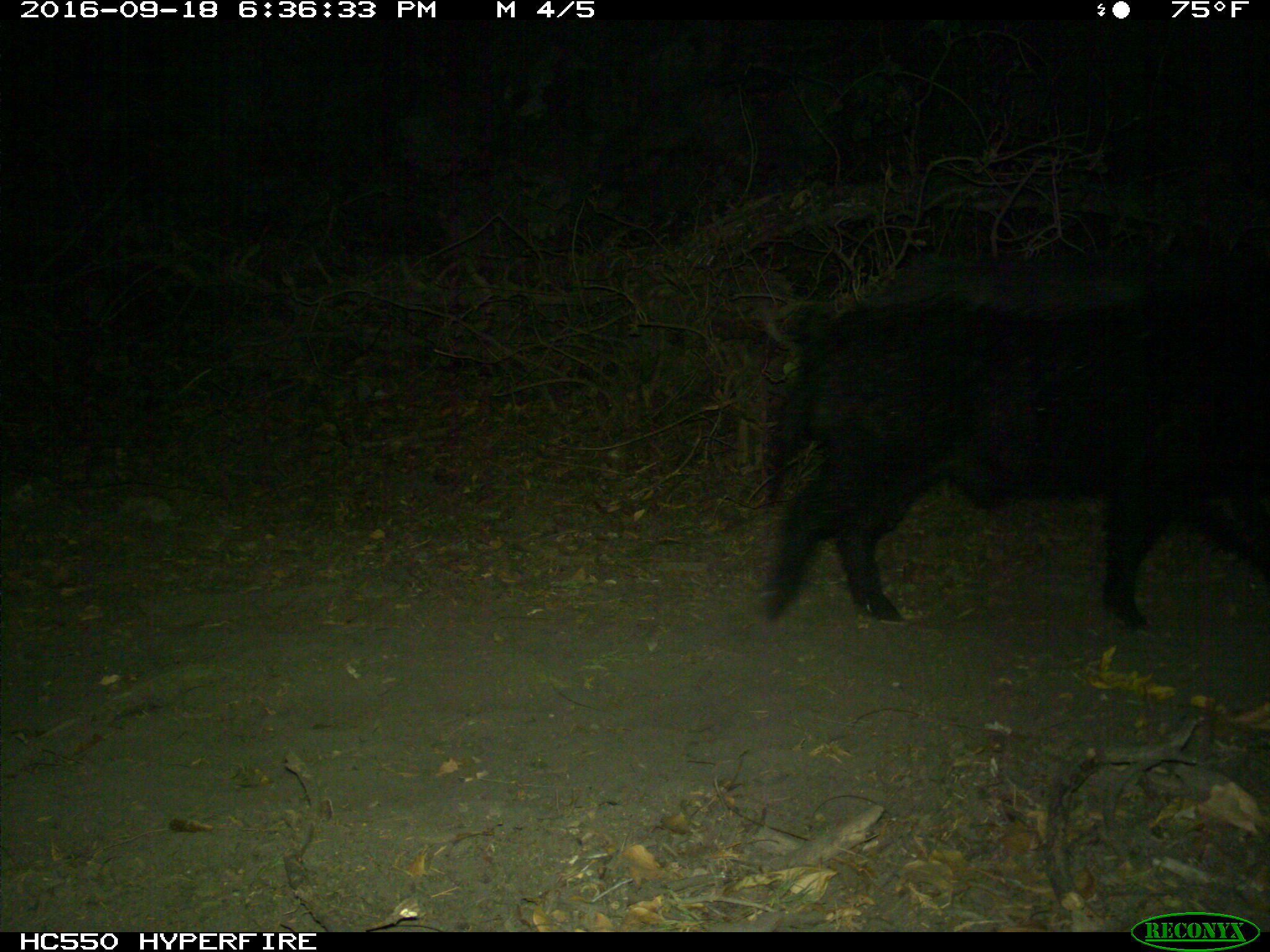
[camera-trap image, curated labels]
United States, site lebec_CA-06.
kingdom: Animalia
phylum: Chordata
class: Mammalia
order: Artiodactyla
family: Suidae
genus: Sus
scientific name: Sus scrofa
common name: wild boar